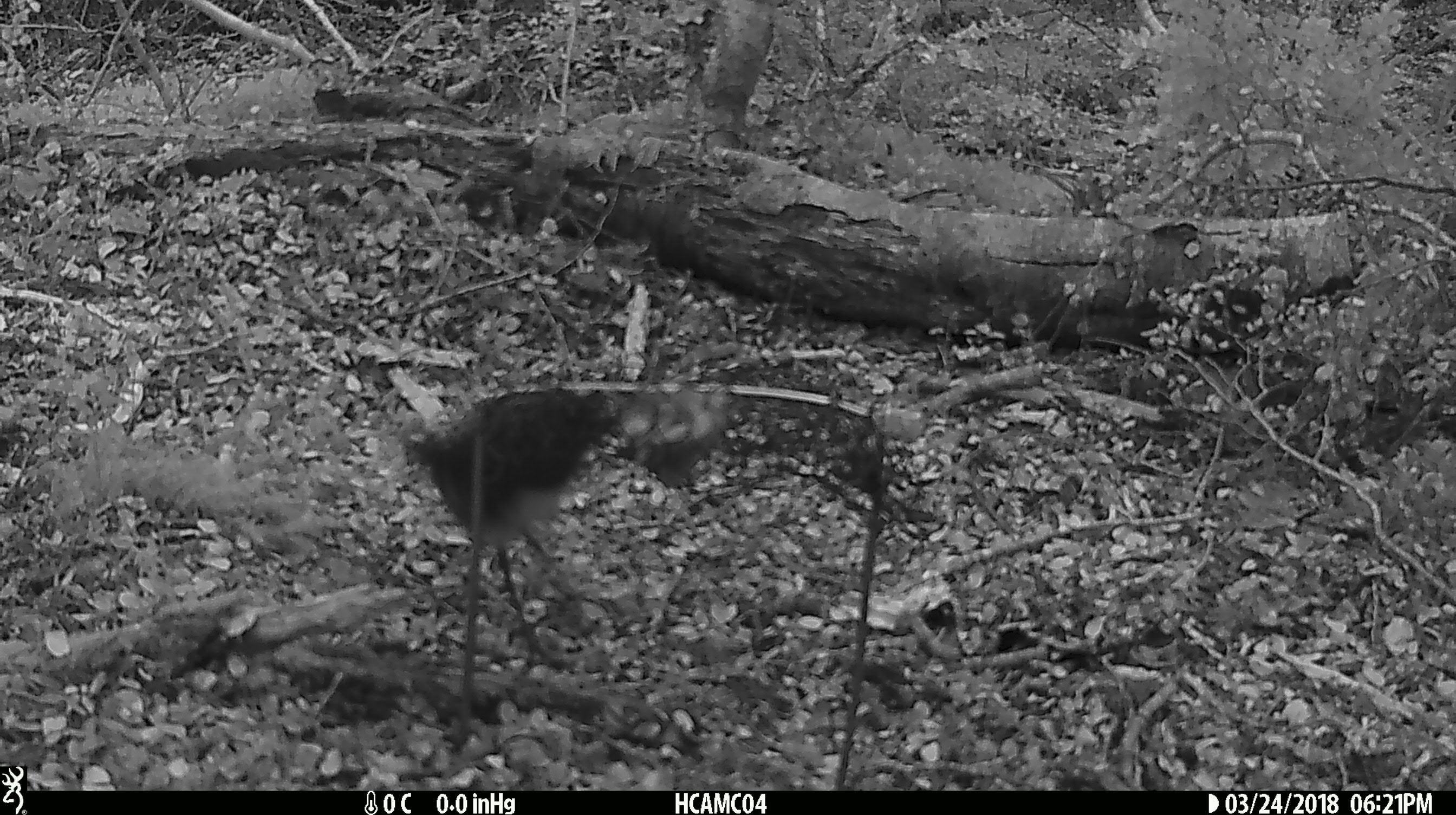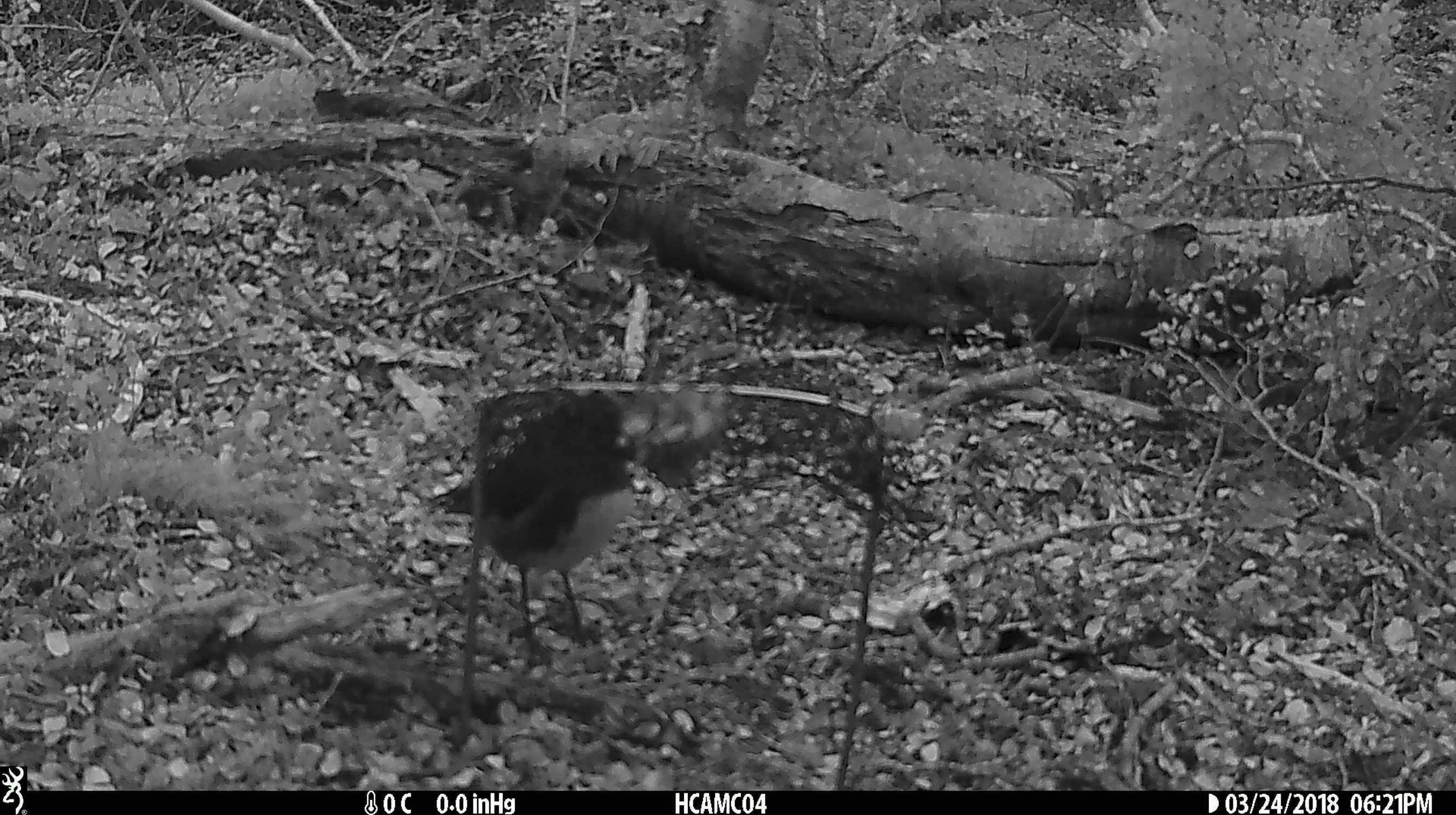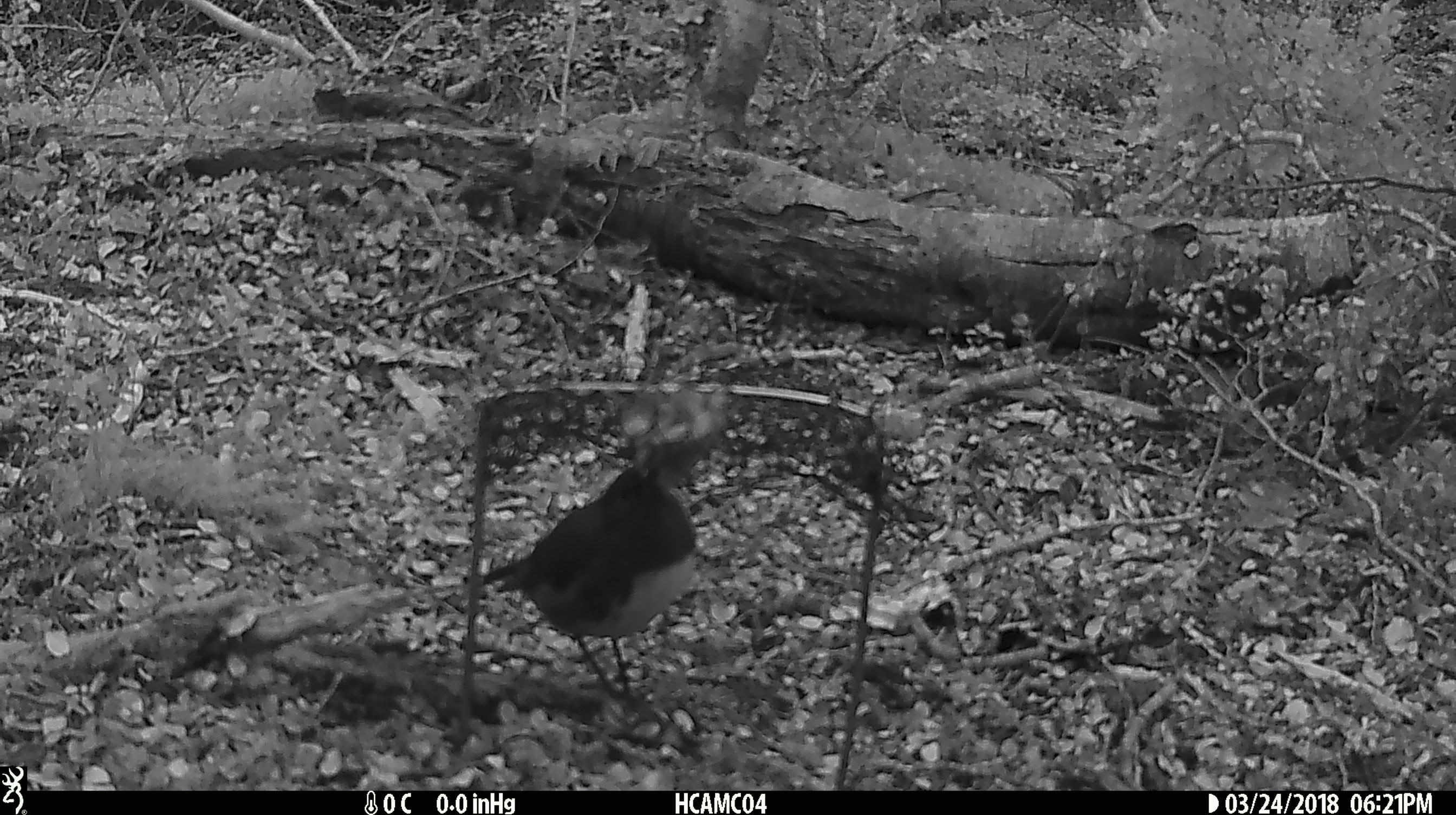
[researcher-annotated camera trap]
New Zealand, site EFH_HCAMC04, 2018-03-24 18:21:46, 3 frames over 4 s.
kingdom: Animalia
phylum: Chordata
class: Aves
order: Passeriformes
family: Petroicidae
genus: Petroica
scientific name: Petroica australis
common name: new zealand robin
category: robin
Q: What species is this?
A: Robin (new zealand robin) (Petroica australis).